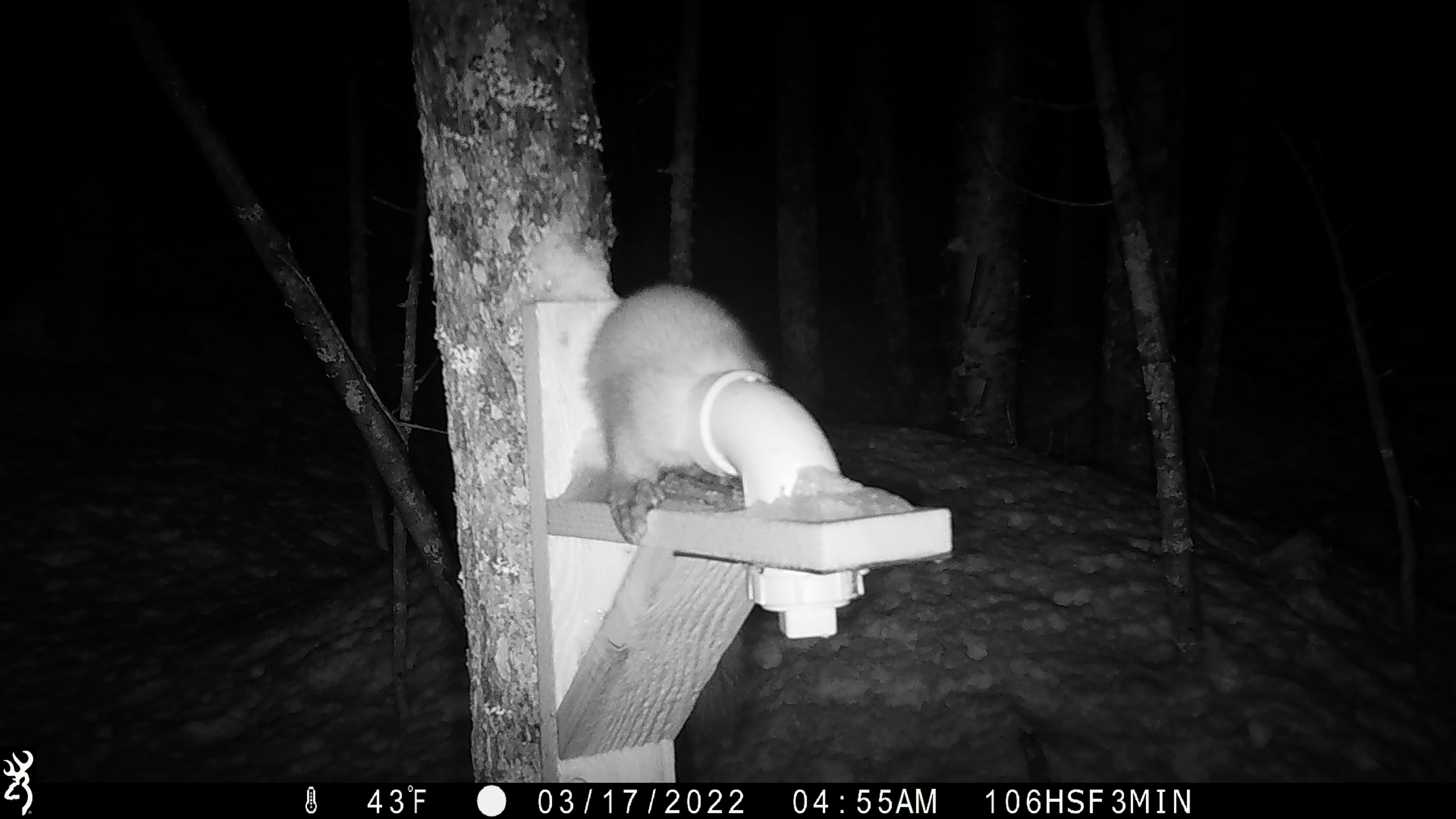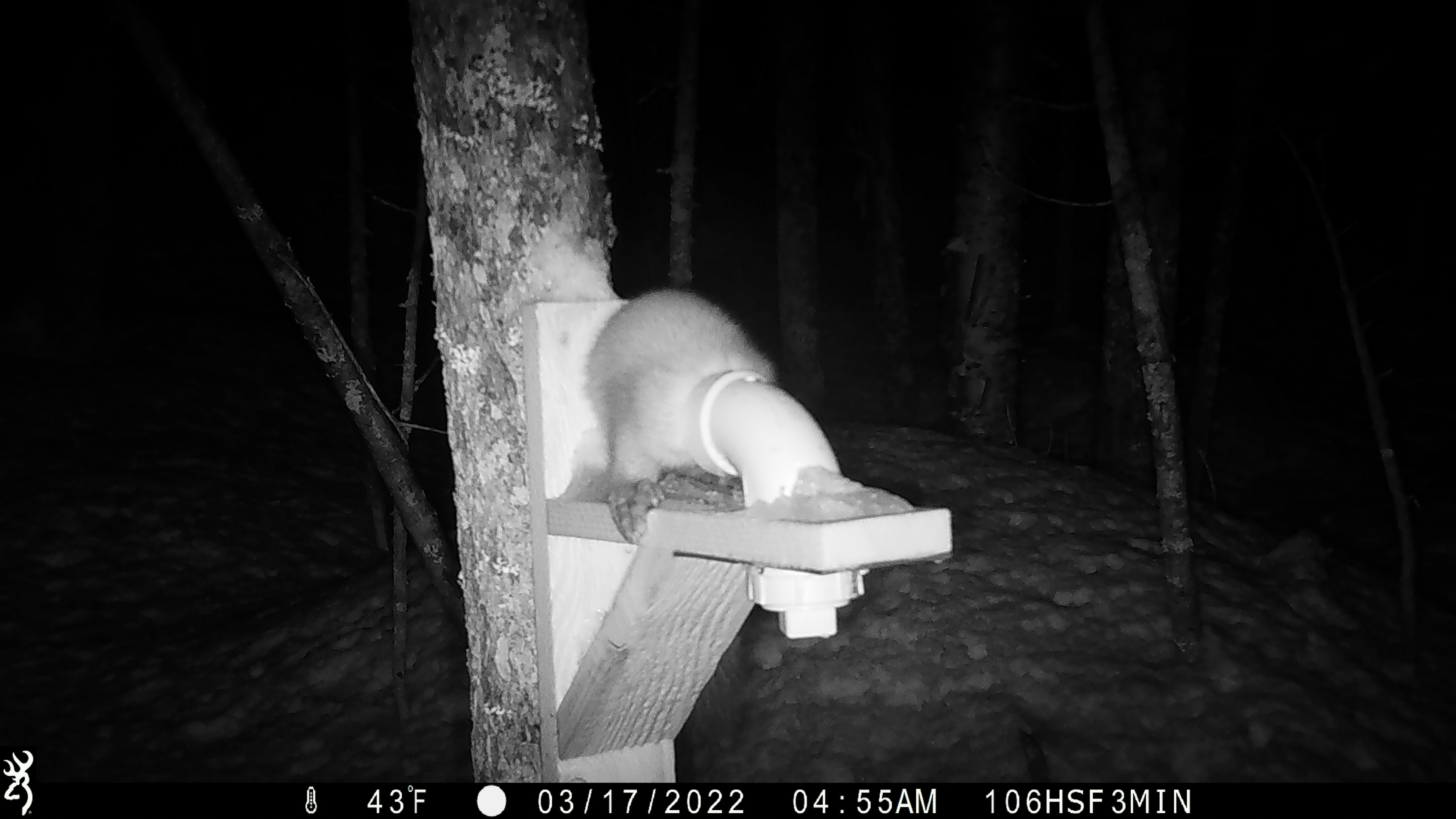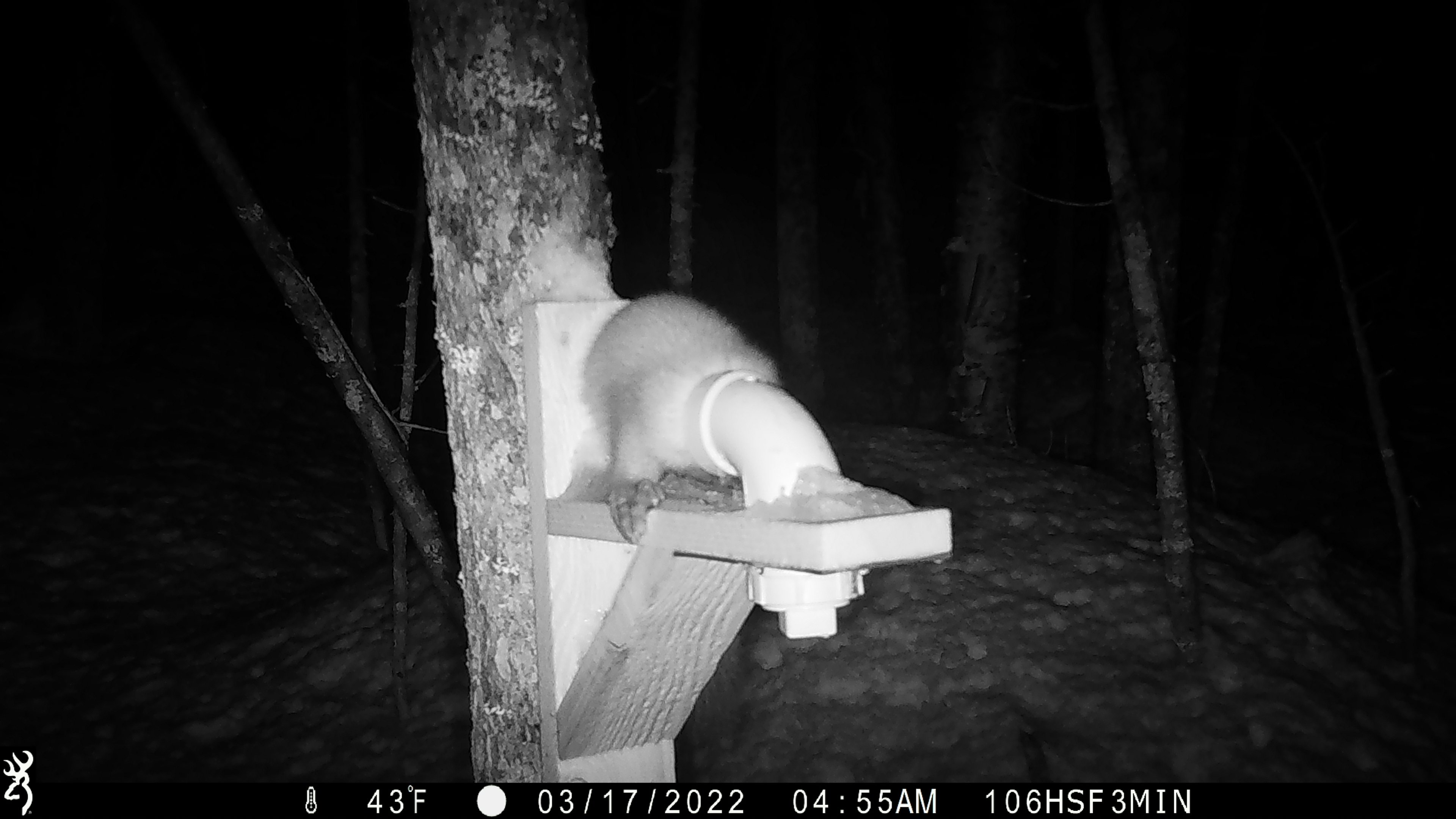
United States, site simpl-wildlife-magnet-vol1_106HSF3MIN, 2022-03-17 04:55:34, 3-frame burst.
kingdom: Animalia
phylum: Chordata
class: Mammalia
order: Carnivora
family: Mustelidae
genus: Martes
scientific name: Martes americana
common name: american marten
American marten (Martes americana).